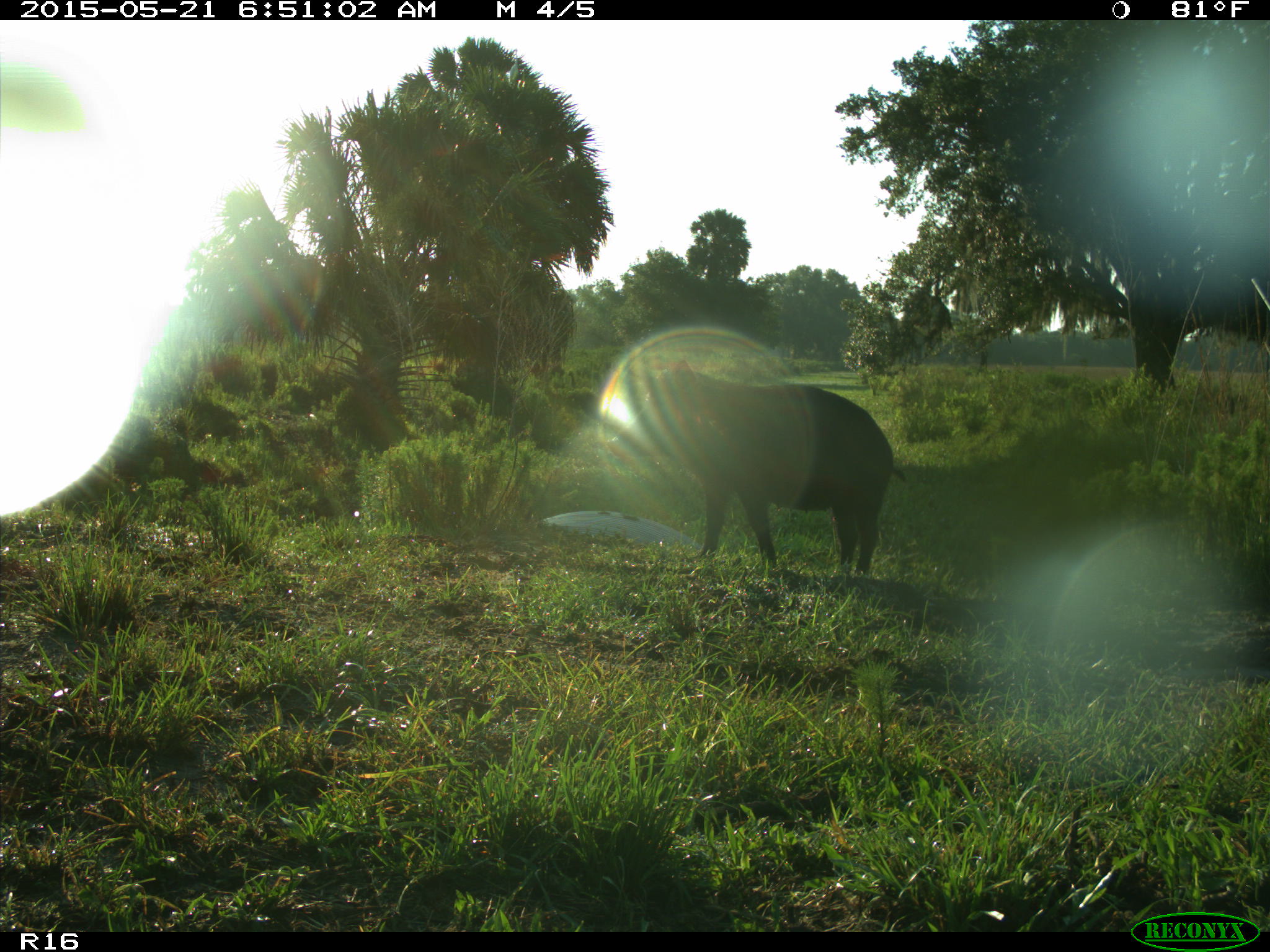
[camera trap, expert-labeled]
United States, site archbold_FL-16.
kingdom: Animalia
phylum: Chordata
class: Mammalia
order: Artiodactyla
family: Suidae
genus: Sus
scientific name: Sus scrofa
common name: wild boar